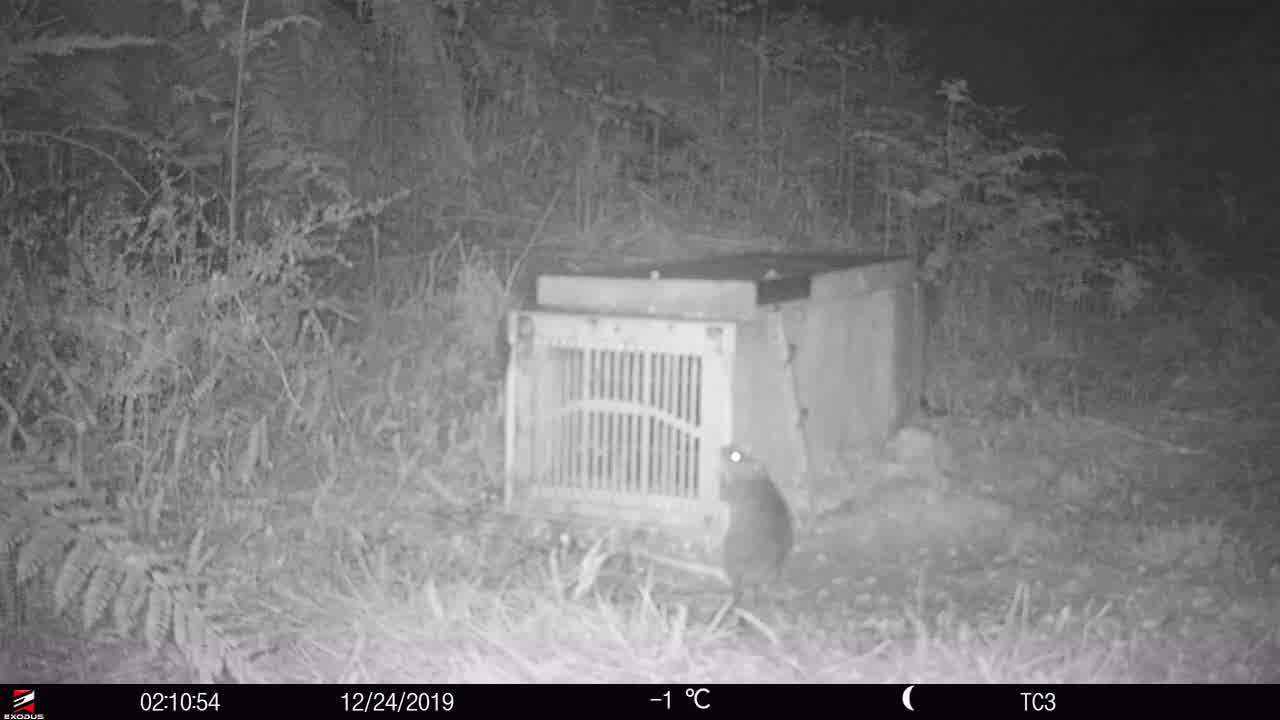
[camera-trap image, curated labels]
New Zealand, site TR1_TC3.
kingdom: Animalia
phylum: Chordata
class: Mammalia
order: Rodentia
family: Muridae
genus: Rattus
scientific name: Rattus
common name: rat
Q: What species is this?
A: Rat (Rattus).